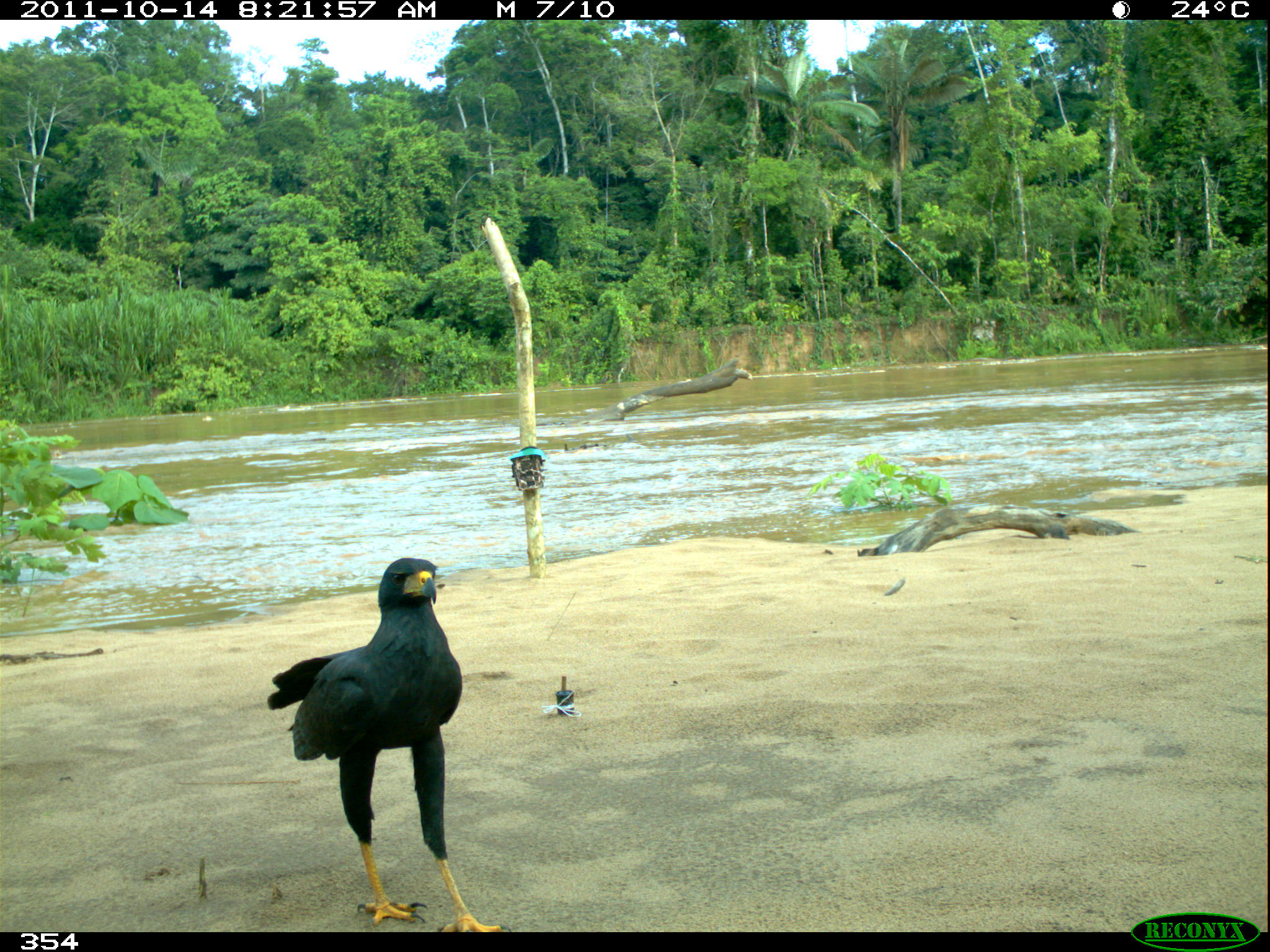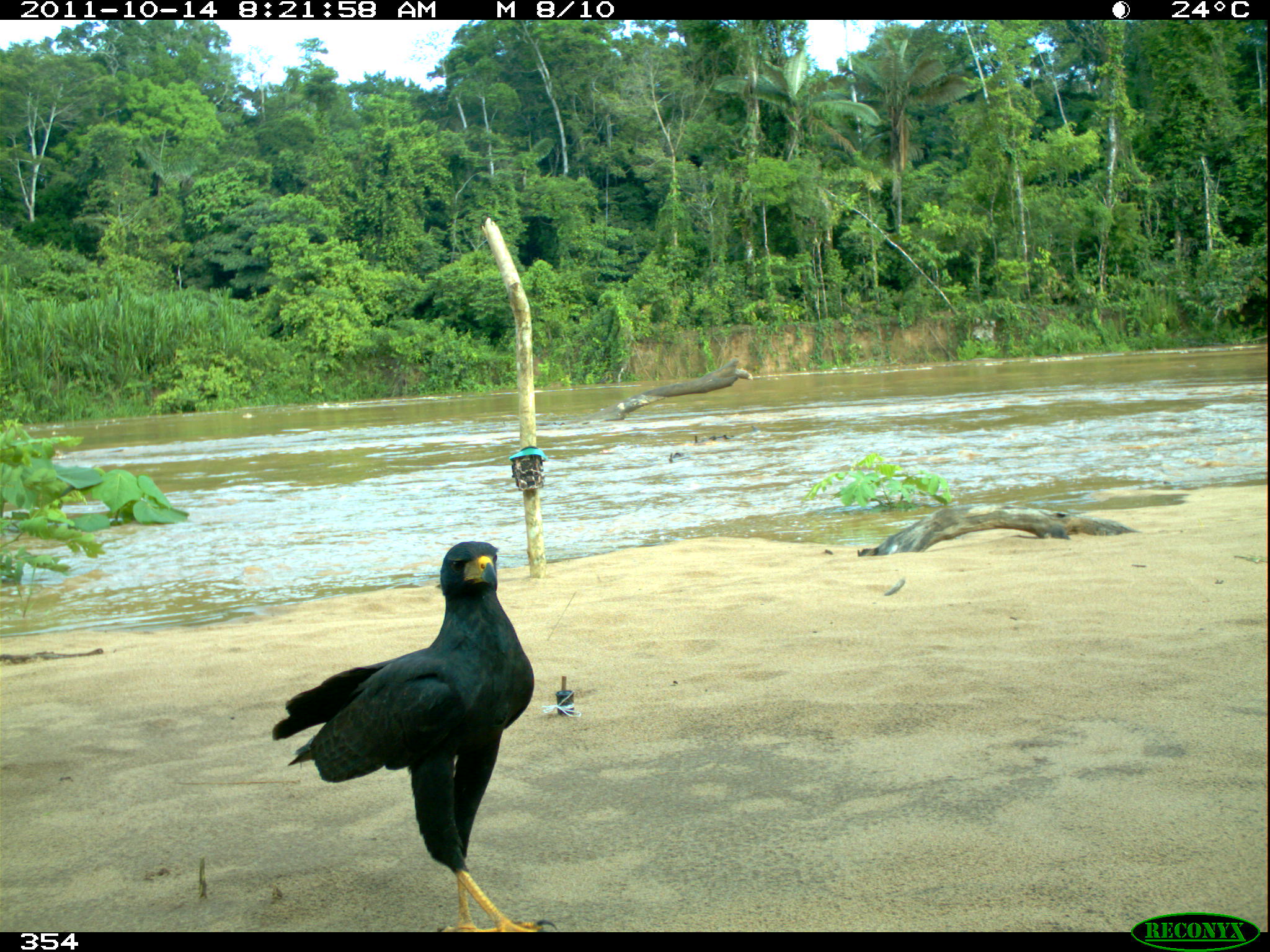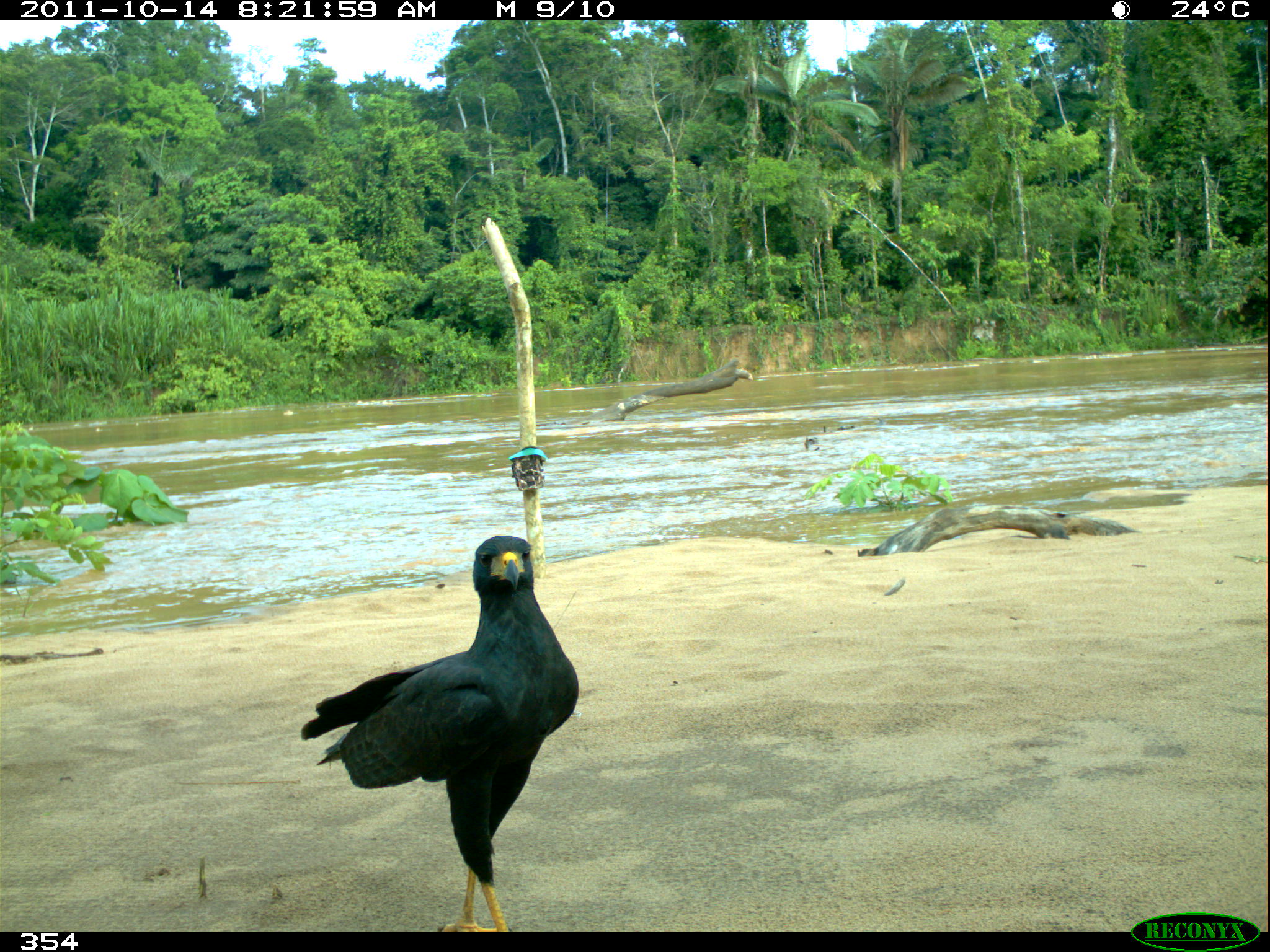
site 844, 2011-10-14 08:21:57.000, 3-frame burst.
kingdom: Animalia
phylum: Chordata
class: Aves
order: Accipitriformes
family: Accipitridae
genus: Buteogallus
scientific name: Buteogallus urubitinga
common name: great black hawk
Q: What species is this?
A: Buteogallus urubitinga (great black hawk).